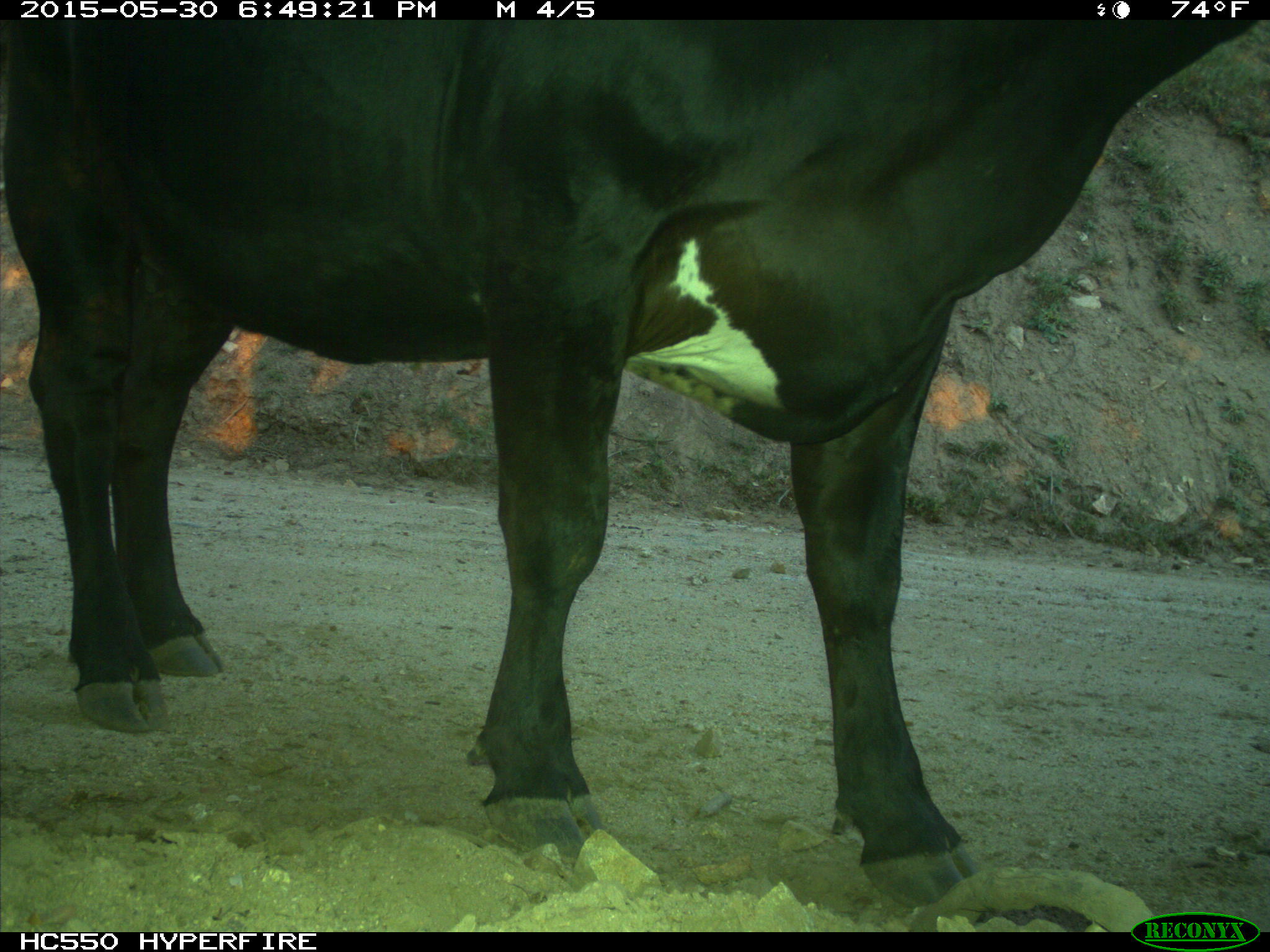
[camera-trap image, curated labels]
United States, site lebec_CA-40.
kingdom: Animalia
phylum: Chordata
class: Mammalia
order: Artiodactyla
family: Bovidae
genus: Bos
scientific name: Bos taurus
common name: domestic cow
Bos taurus (domestic cow).